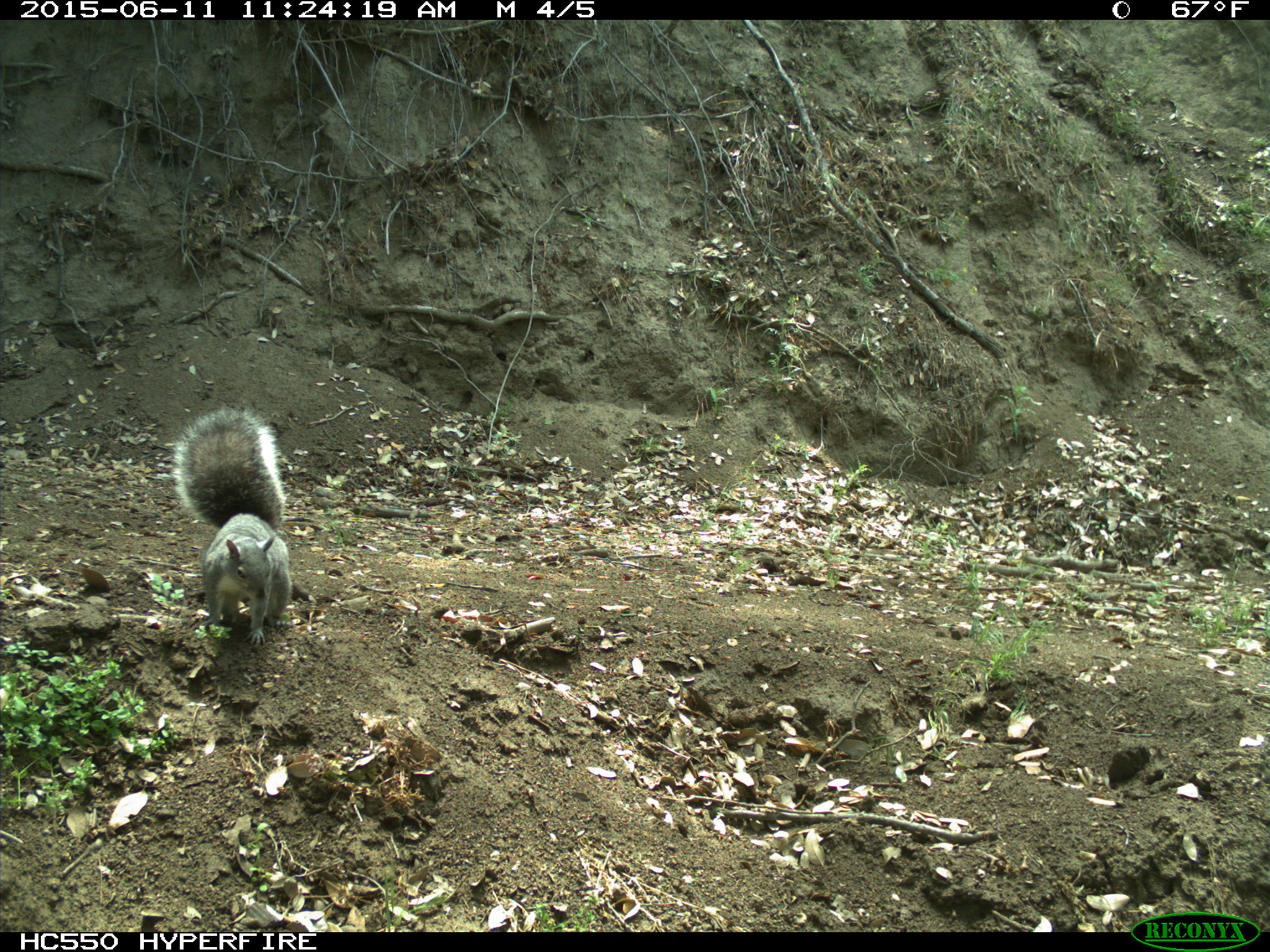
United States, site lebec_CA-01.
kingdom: Animalia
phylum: Chordata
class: Mammalia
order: Rodentia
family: Sciuridae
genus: Sciurus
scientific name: Sciurus carolinensis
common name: eastern gray squirrel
Sciurus carolinensis (eastern gray squirrel).